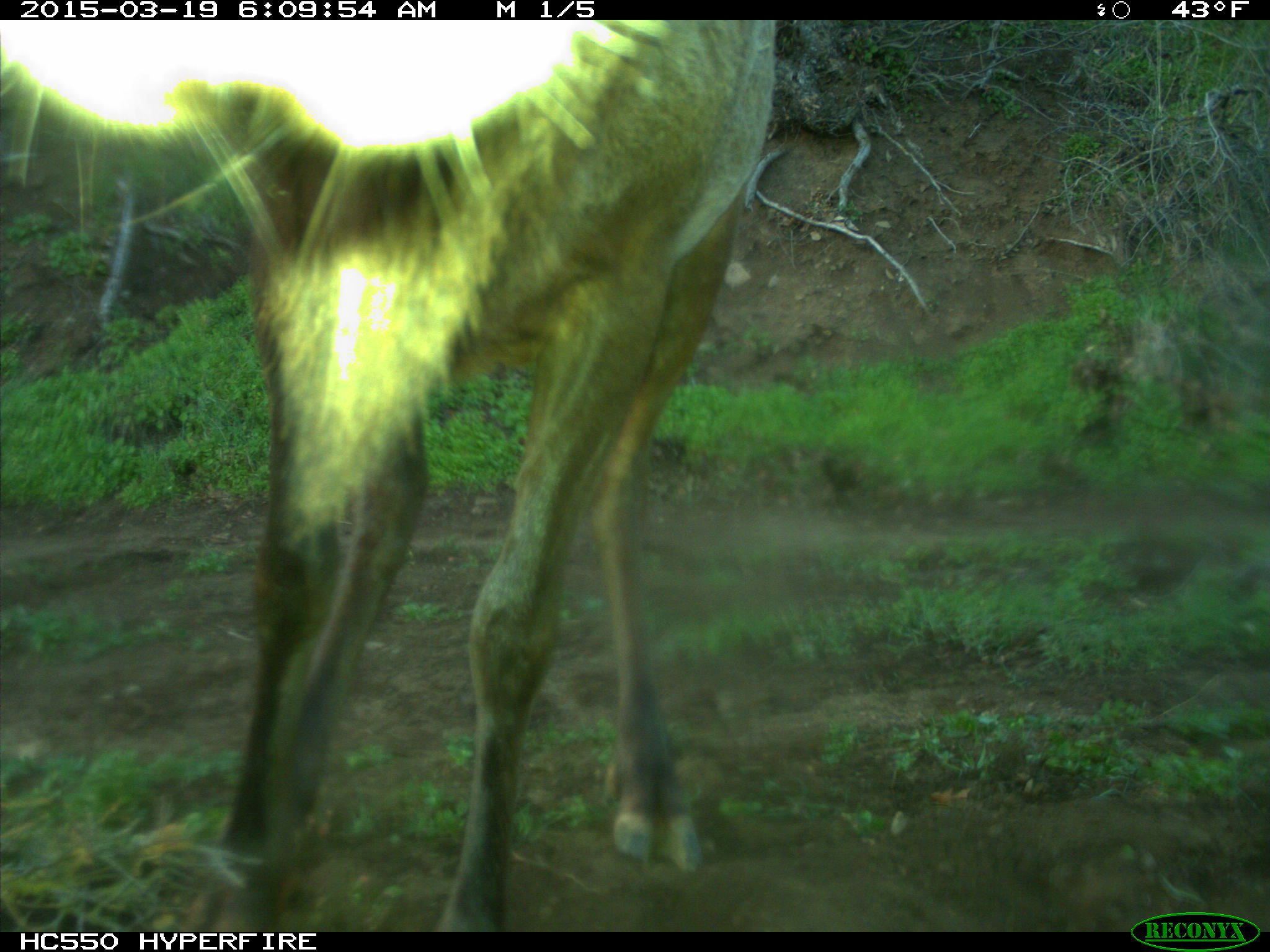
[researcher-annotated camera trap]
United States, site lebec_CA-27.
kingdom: Animalia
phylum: Chordata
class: Mammalia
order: Artiodactyla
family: Cervidae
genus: Cervus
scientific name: Cervus canadensis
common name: elk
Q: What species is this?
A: Cervus canadensis (elk).